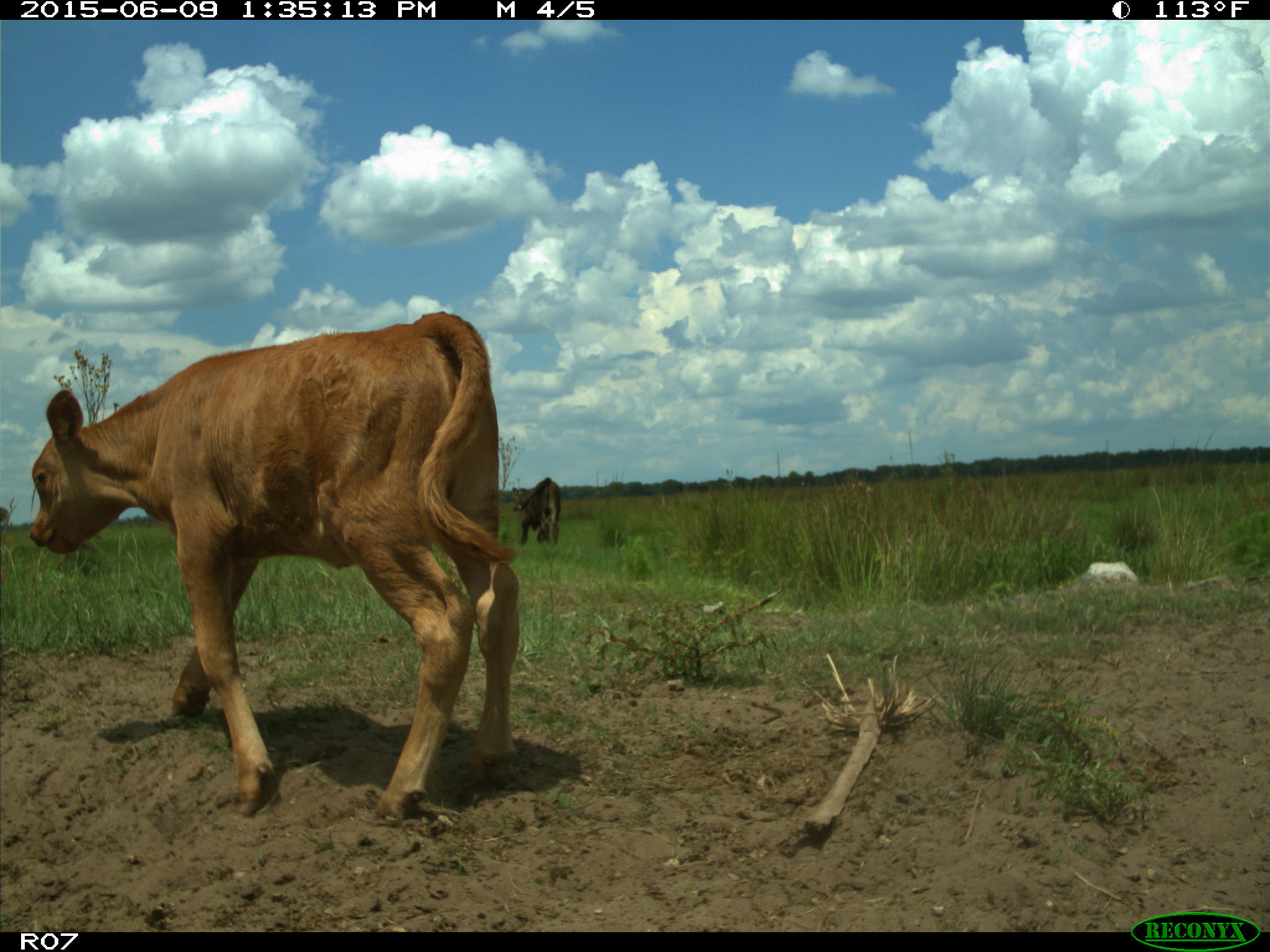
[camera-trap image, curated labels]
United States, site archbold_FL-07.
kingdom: Animalia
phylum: Chordata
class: Mammalia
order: Artiodactyla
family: Bovidae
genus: Bos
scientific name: Bos taurus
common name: domestic cow